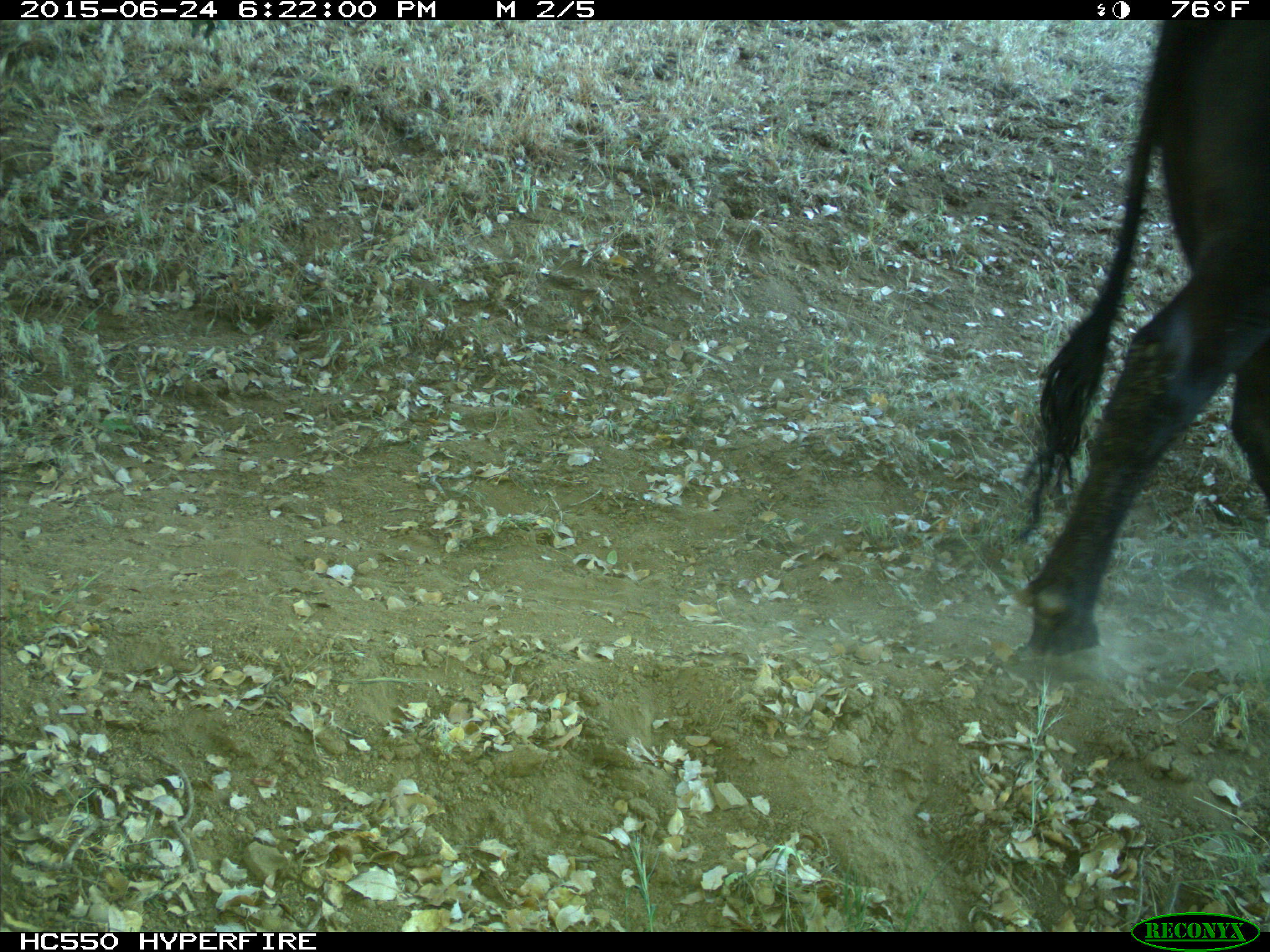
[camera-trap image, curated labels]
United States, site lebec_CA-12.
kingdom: Animalia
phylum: Chordata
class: Mammalia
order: Artiodactyla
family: Bovidae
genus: Bos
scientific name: Bos taurus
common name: domestic cow